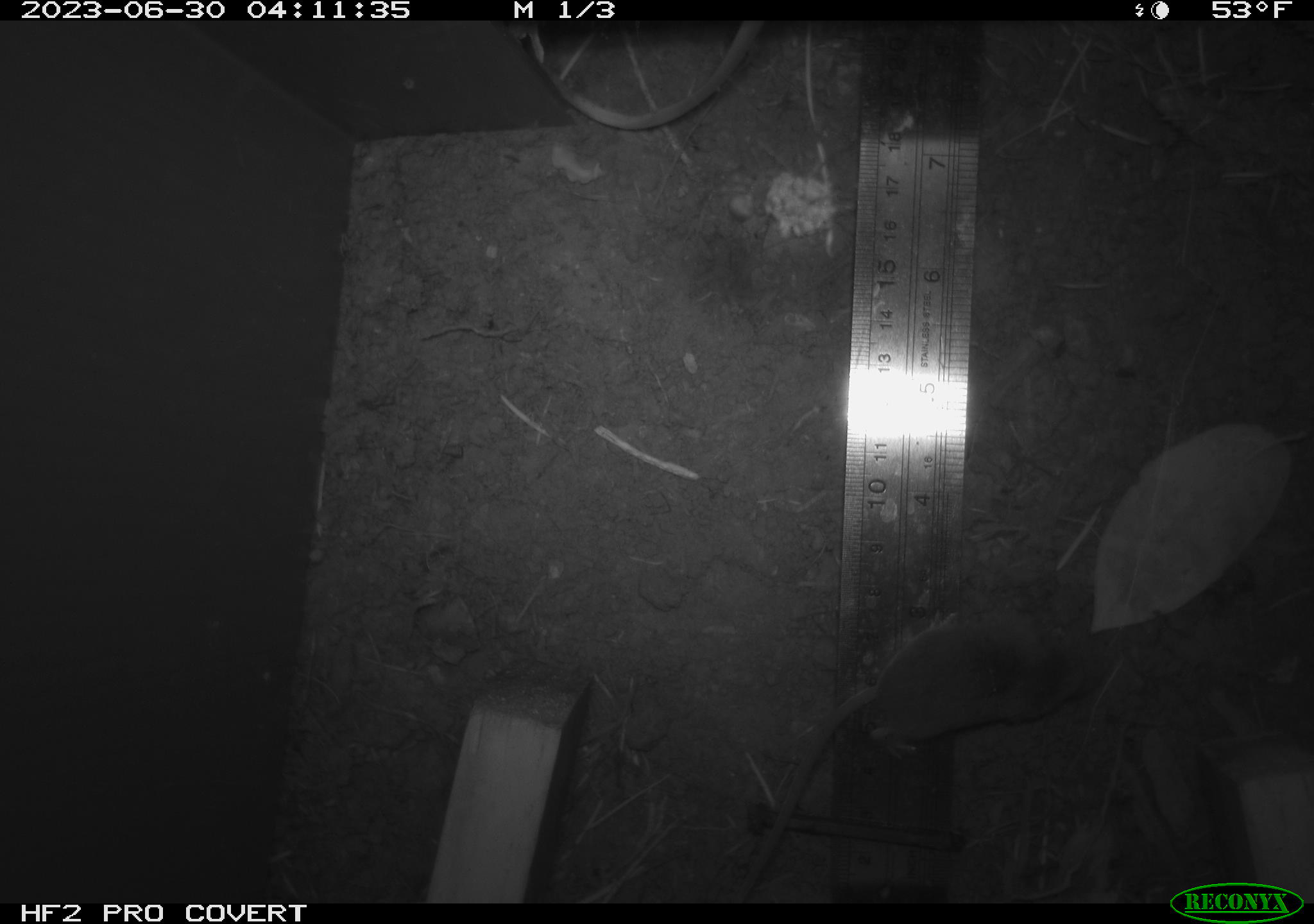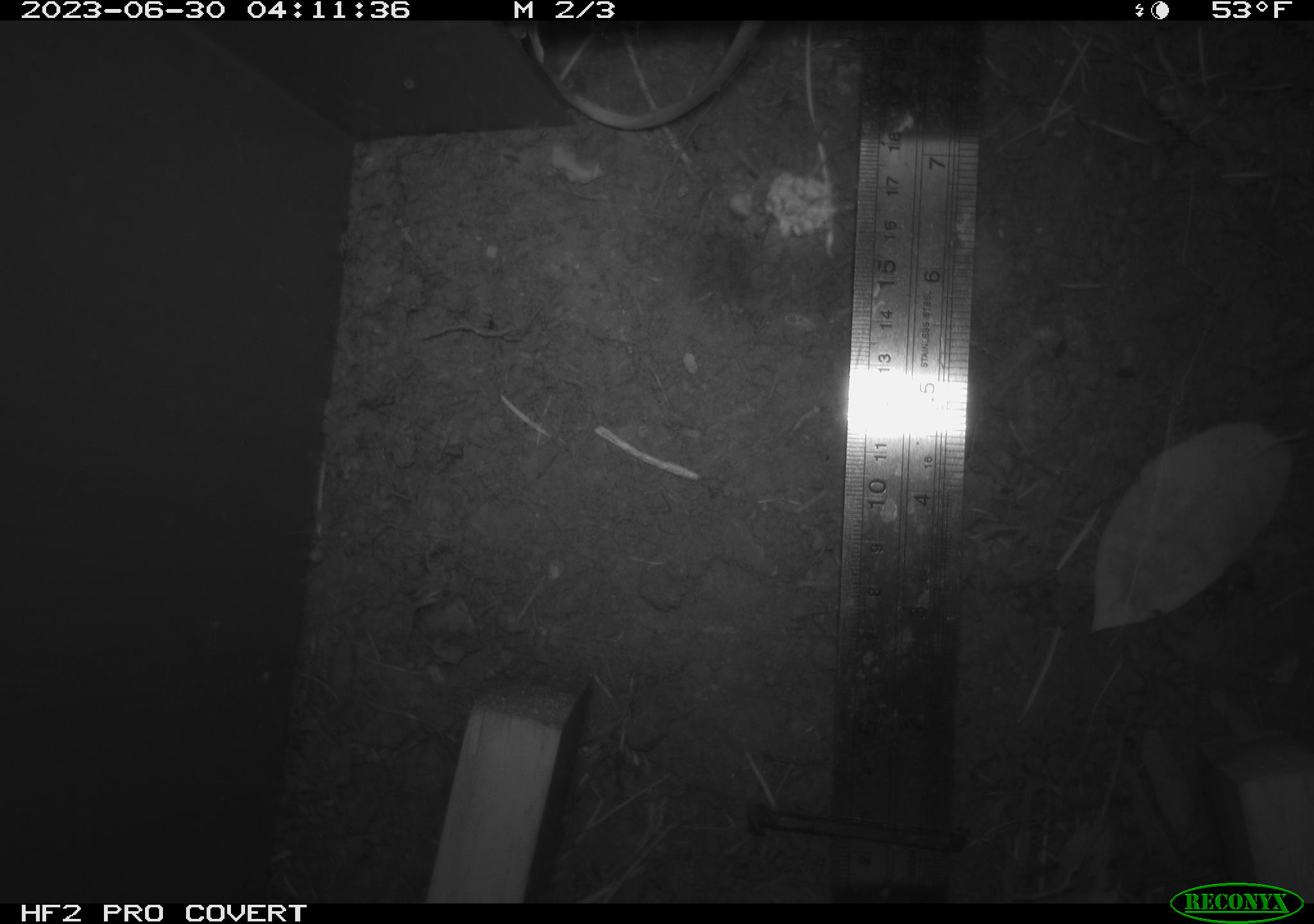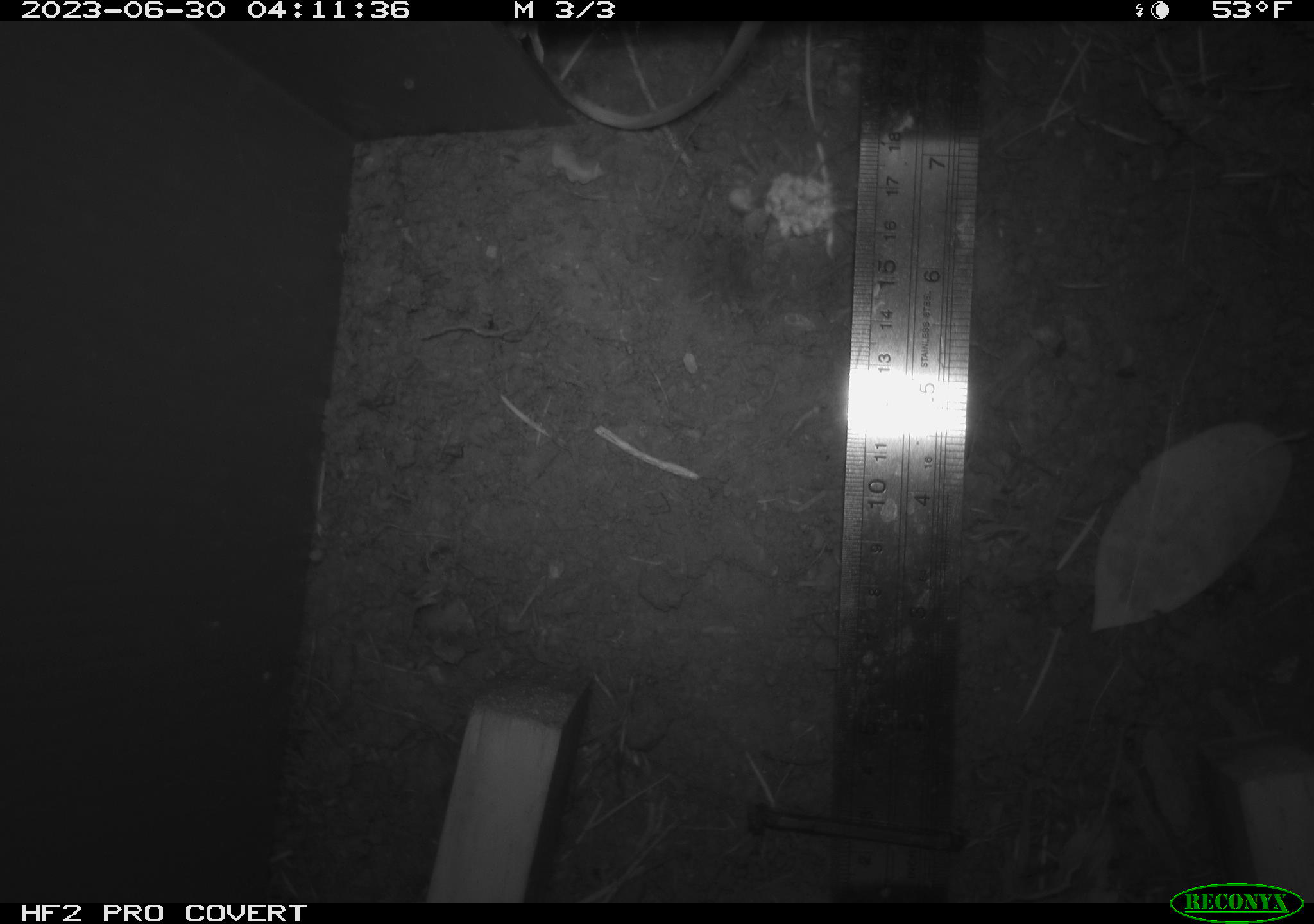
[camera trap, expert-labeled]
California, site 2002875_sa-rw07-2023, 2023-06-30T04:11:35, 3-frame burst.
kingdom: Animalia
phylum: Chordata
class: Mammalia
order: Rodentia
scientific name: Rodentia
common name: mouse species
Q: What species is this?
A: Mouse species (Rodentia).